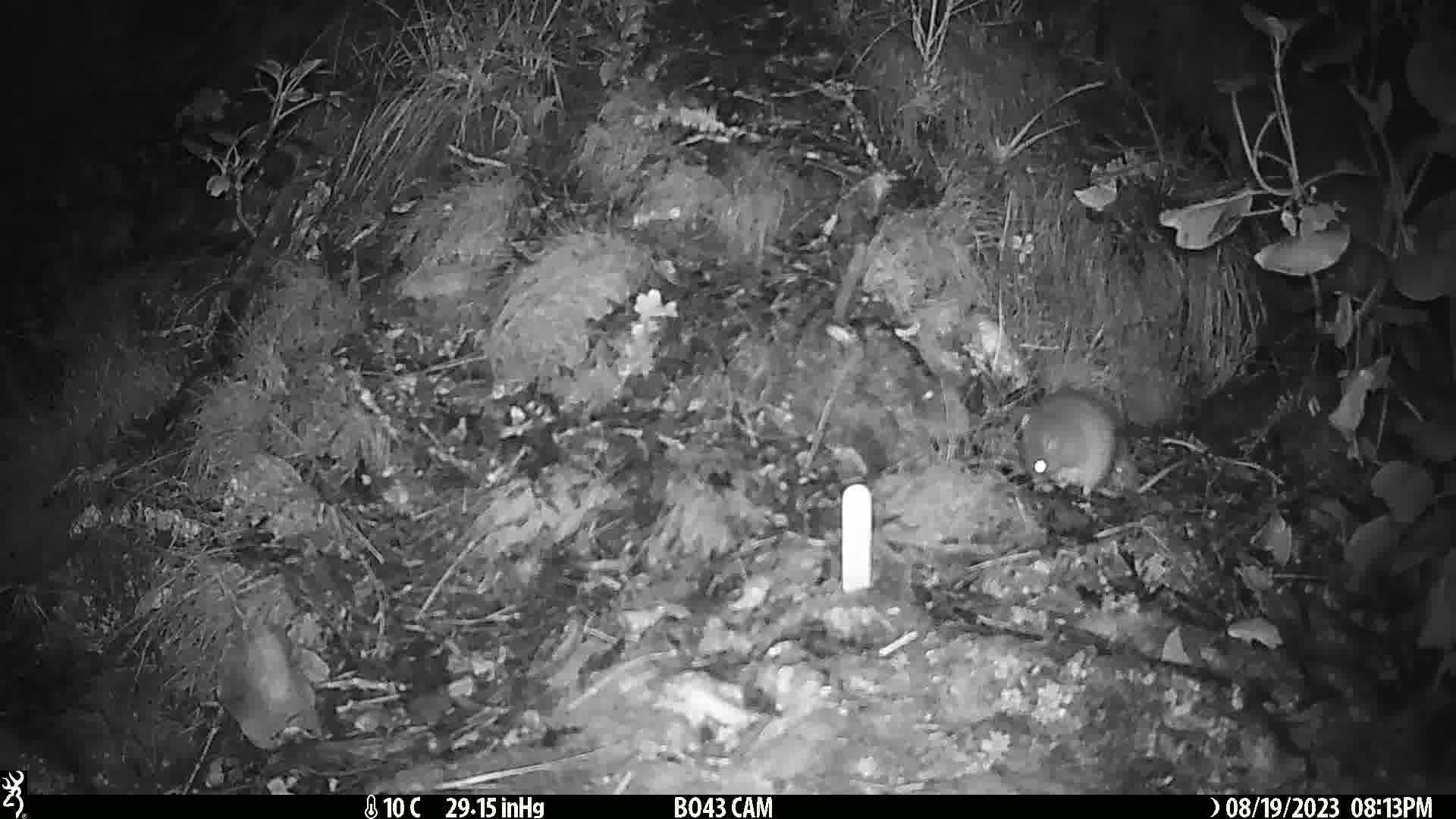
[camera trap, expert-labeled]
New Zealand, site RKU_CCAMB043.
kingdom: Animalia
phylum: Chordata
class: Mammalia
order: Rodentia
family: Muridae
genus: Rattus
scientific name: Rattus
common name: rat